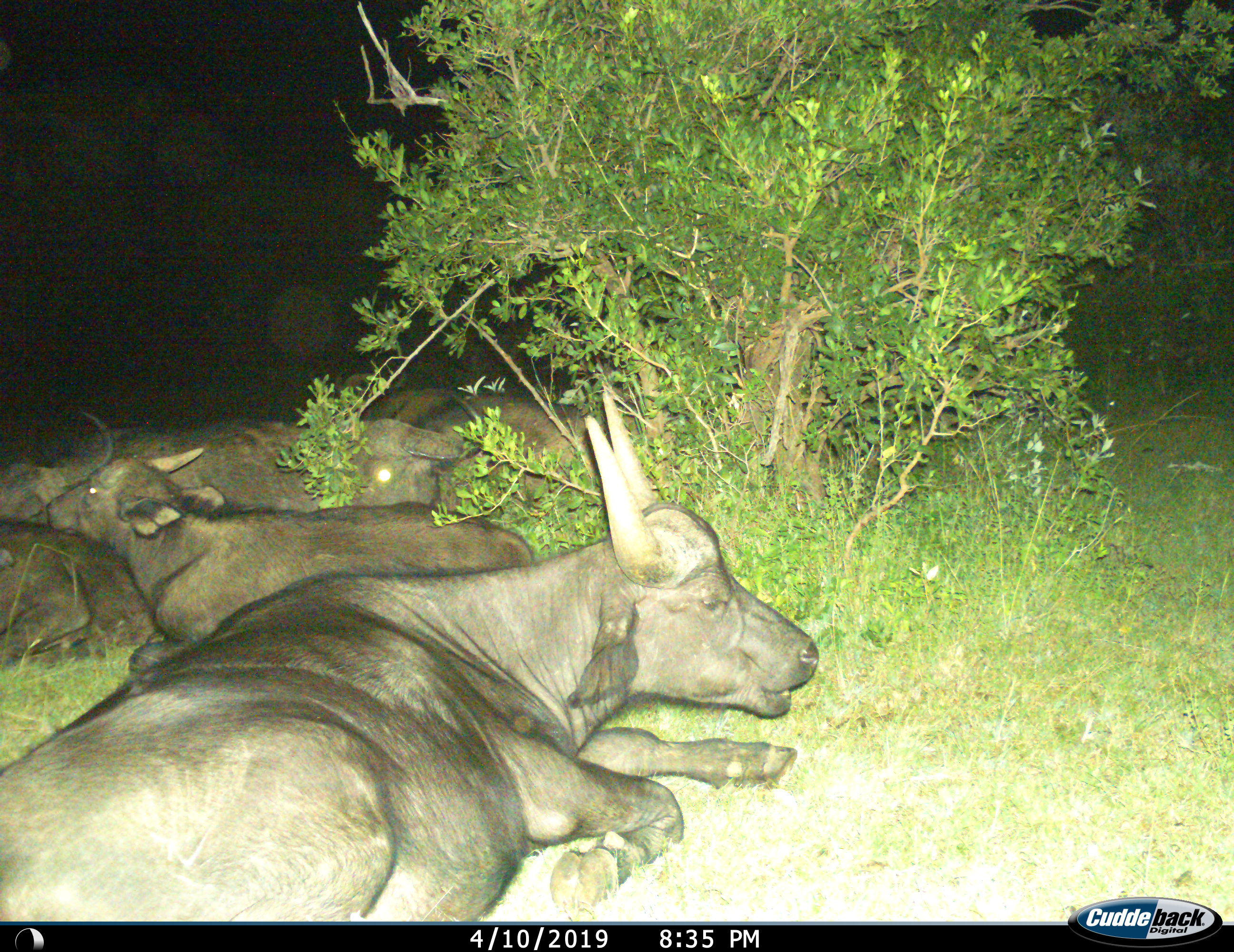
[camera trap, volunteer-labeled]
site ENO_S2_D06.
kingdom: Animalia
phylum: Chordata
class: Mammalia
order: Artiodactyla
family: Bovidae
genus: Syncerus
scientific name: Syncerus caffer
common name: african buffalo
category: buffalo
Buffalo (african buffalo) (Syncerus caffer), count 6. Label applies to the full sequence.